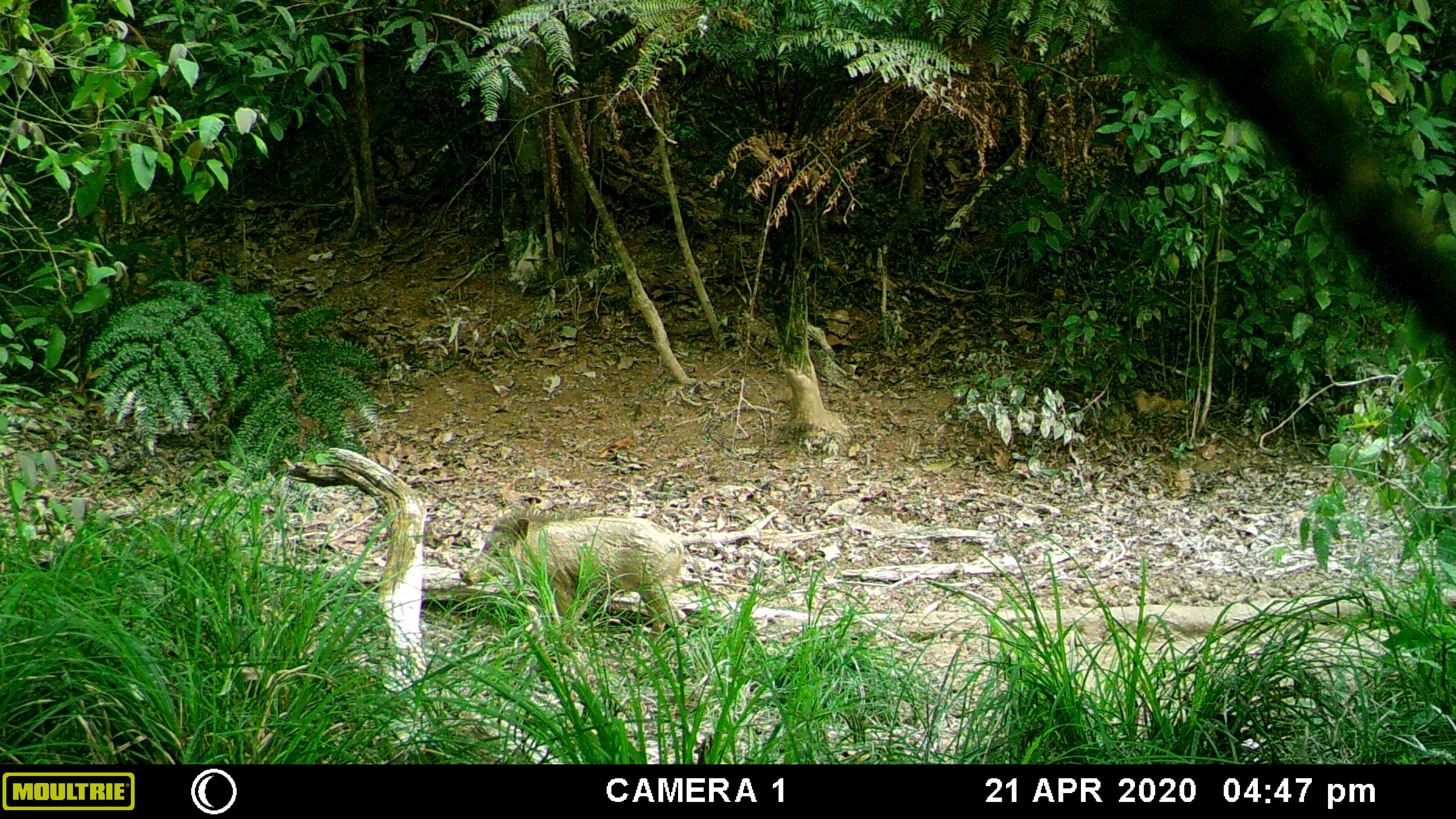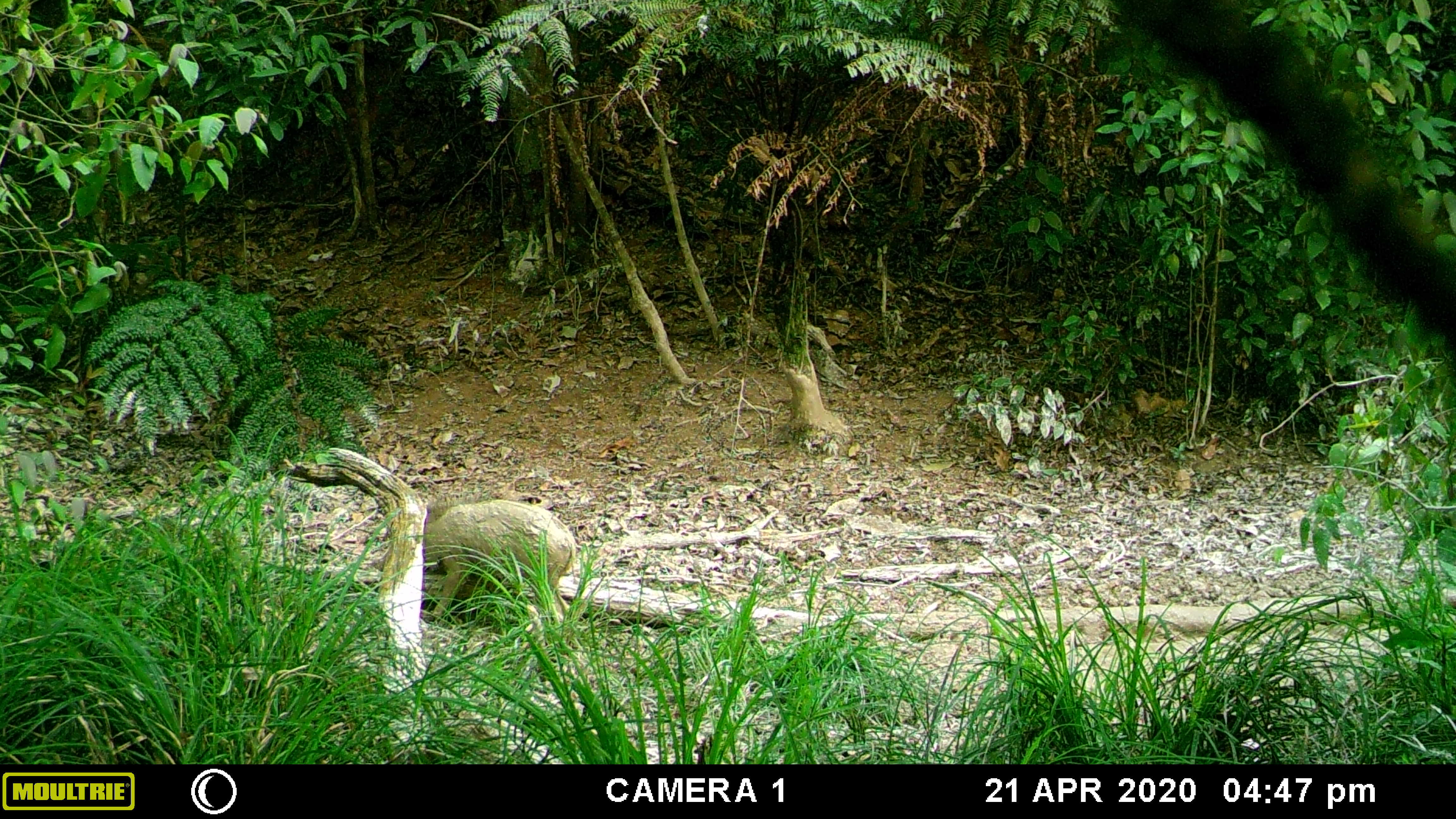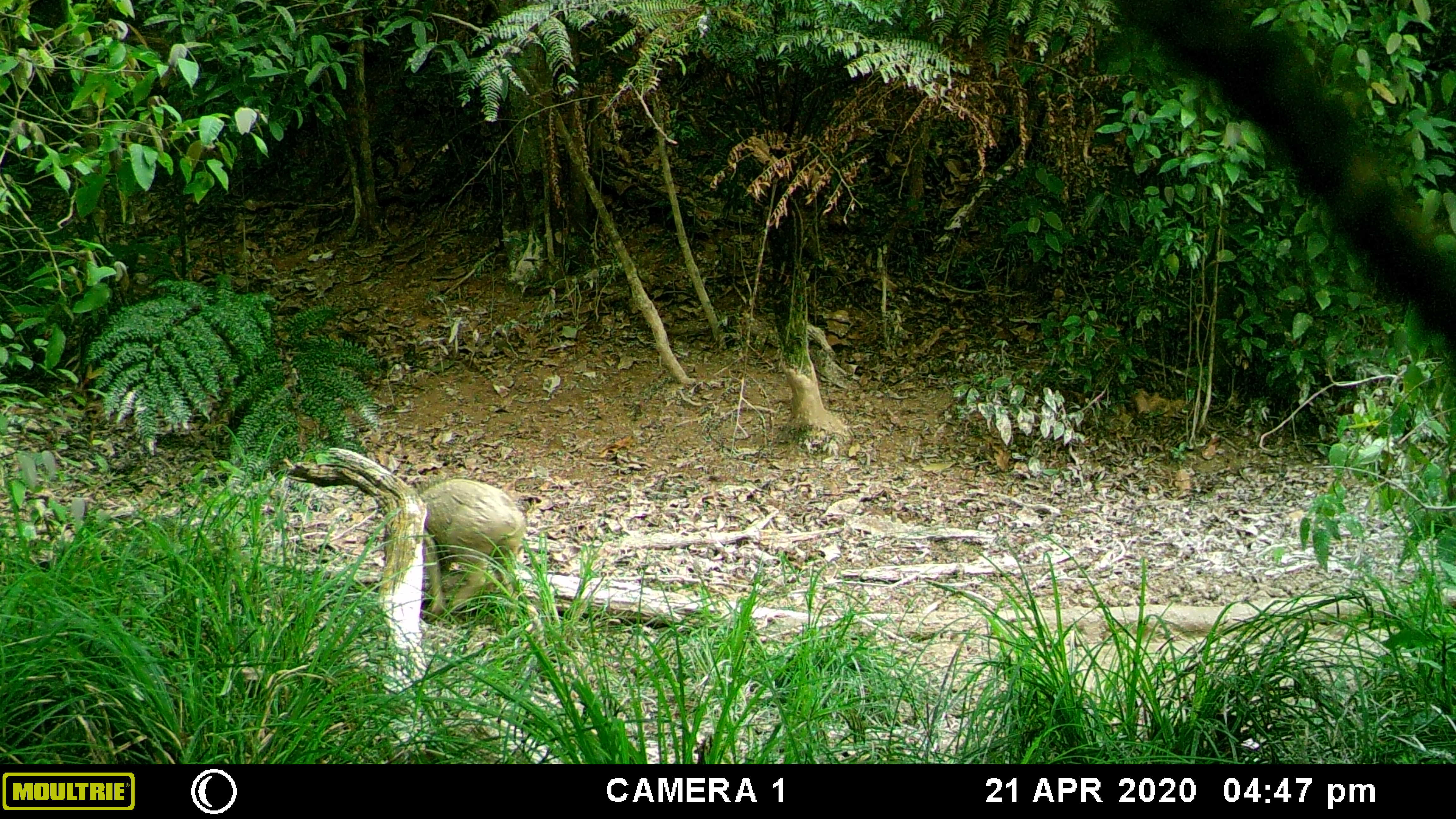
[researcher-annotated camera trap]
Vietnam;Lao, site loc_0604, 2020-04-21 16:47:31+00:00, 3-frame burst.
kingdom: Animalia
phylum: Chordata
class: Mammalia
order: Artiodactyla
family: Suidae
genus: Sus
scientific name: Sus scrofa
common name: eurasian wild pig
Eurasian wild pig (Sus scrofa). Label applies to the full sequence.